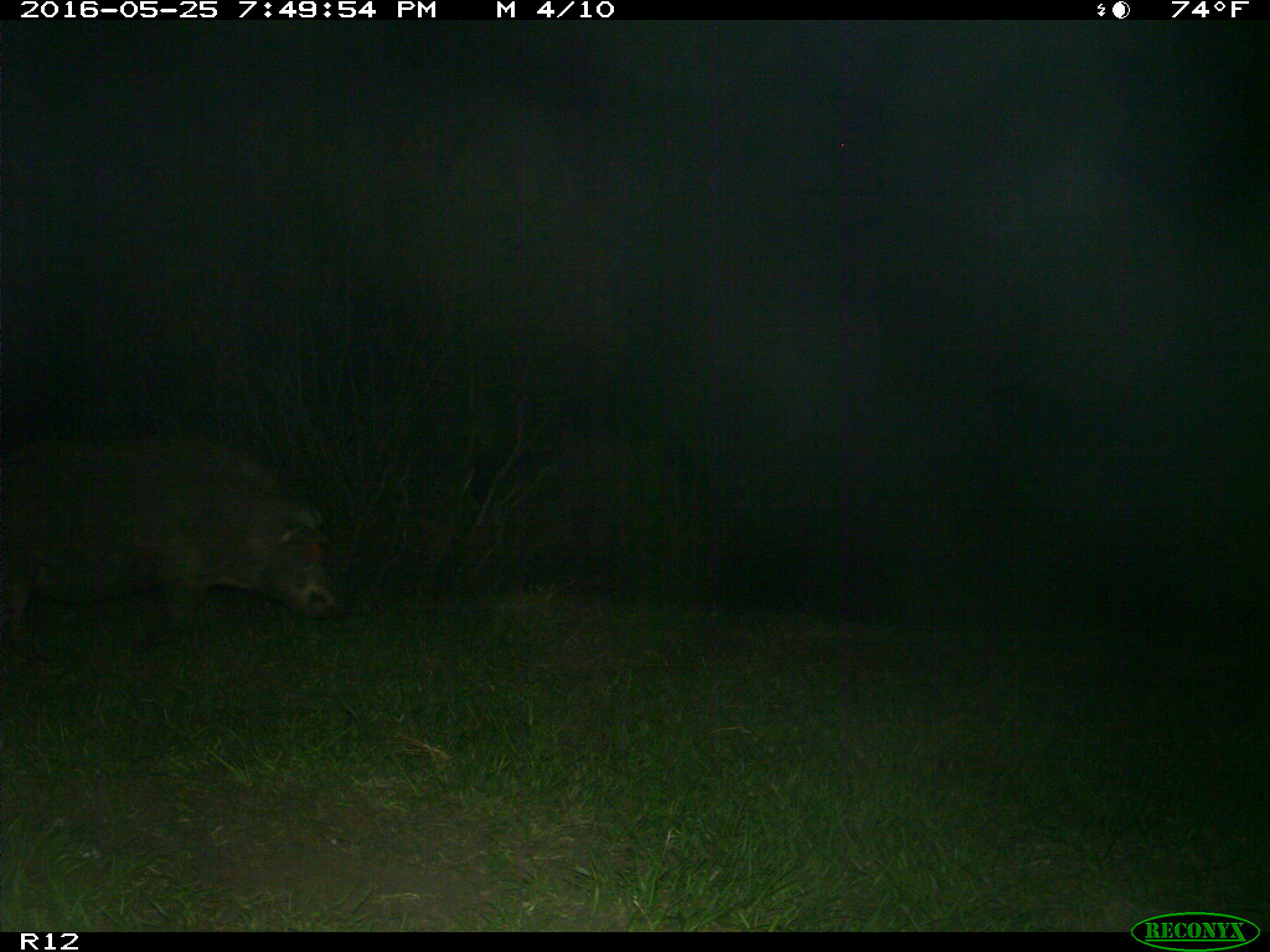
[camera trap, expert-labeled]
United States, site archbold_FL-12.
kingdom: Animalia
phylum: Chordata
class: Mammalia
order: Artiodactyla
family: Suidae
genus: Sus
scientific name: Sus scrofa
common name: wild boar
Sus scrofa (wild boar).